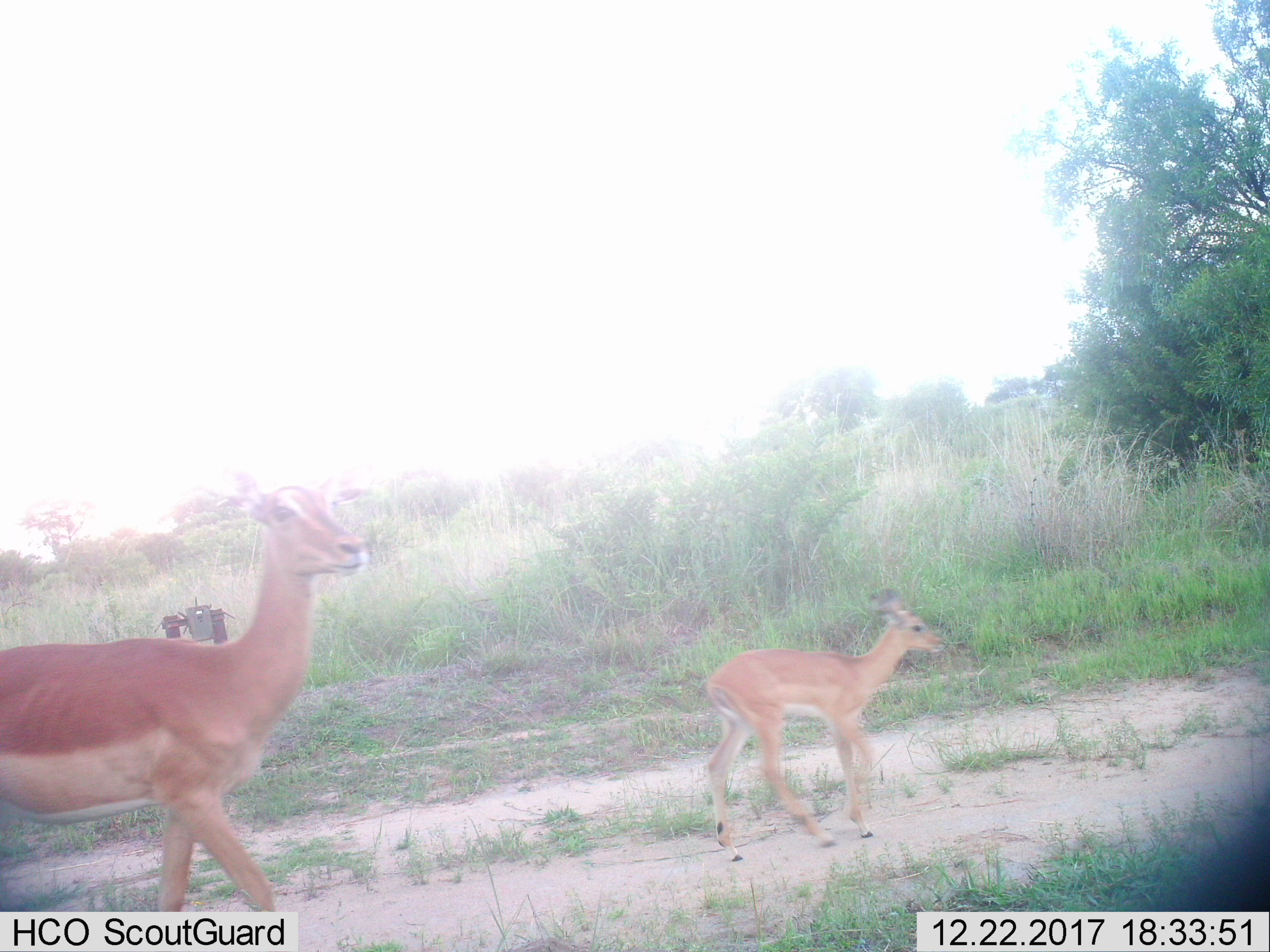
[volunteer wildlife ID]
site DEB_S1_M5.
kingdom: Animalia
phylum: Chordata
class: Mammalia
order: Artiodactyla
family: Bovidae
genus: Aepyceros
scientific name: Aepyceros melampus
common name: impala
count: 2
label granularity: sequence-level